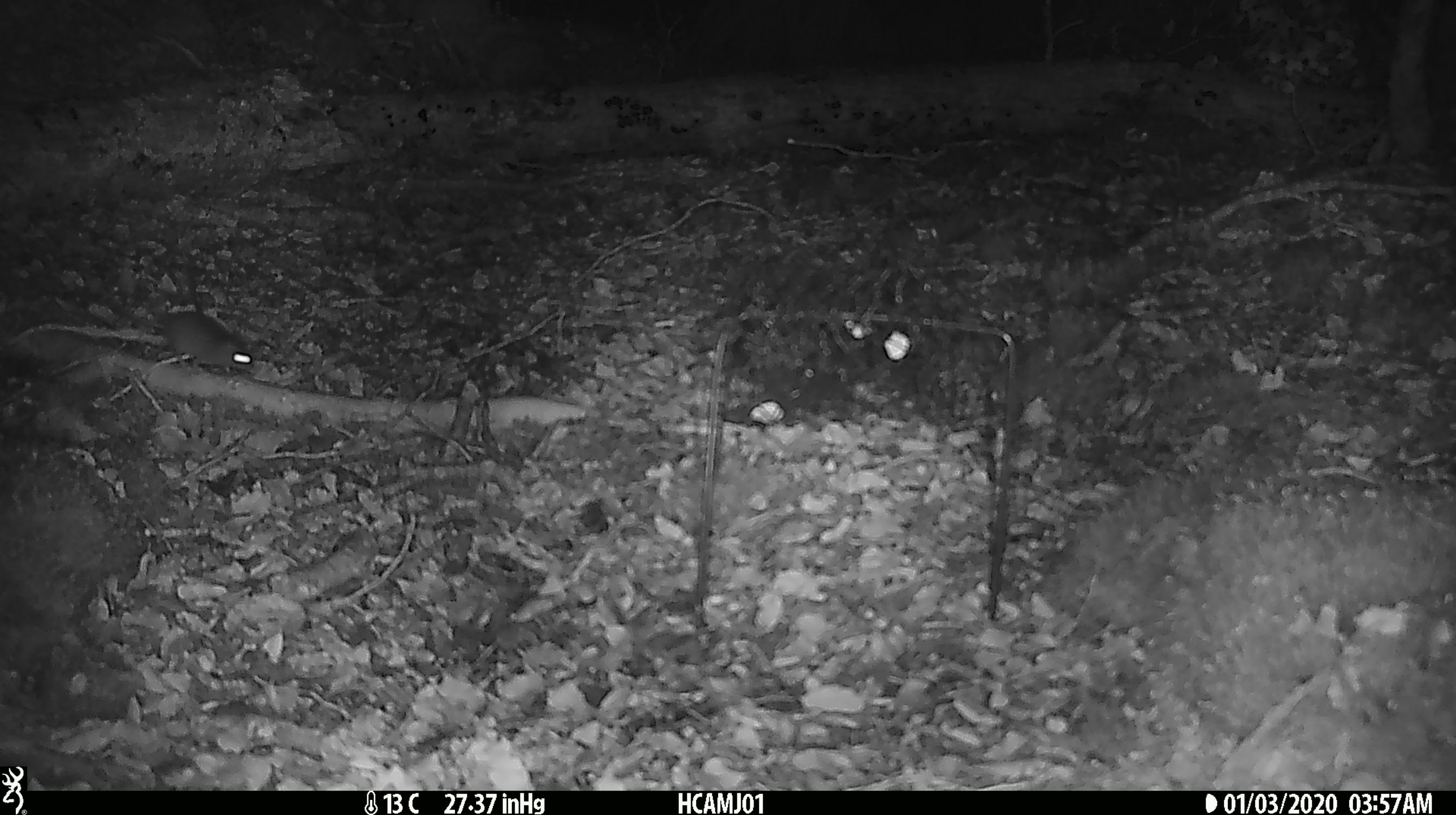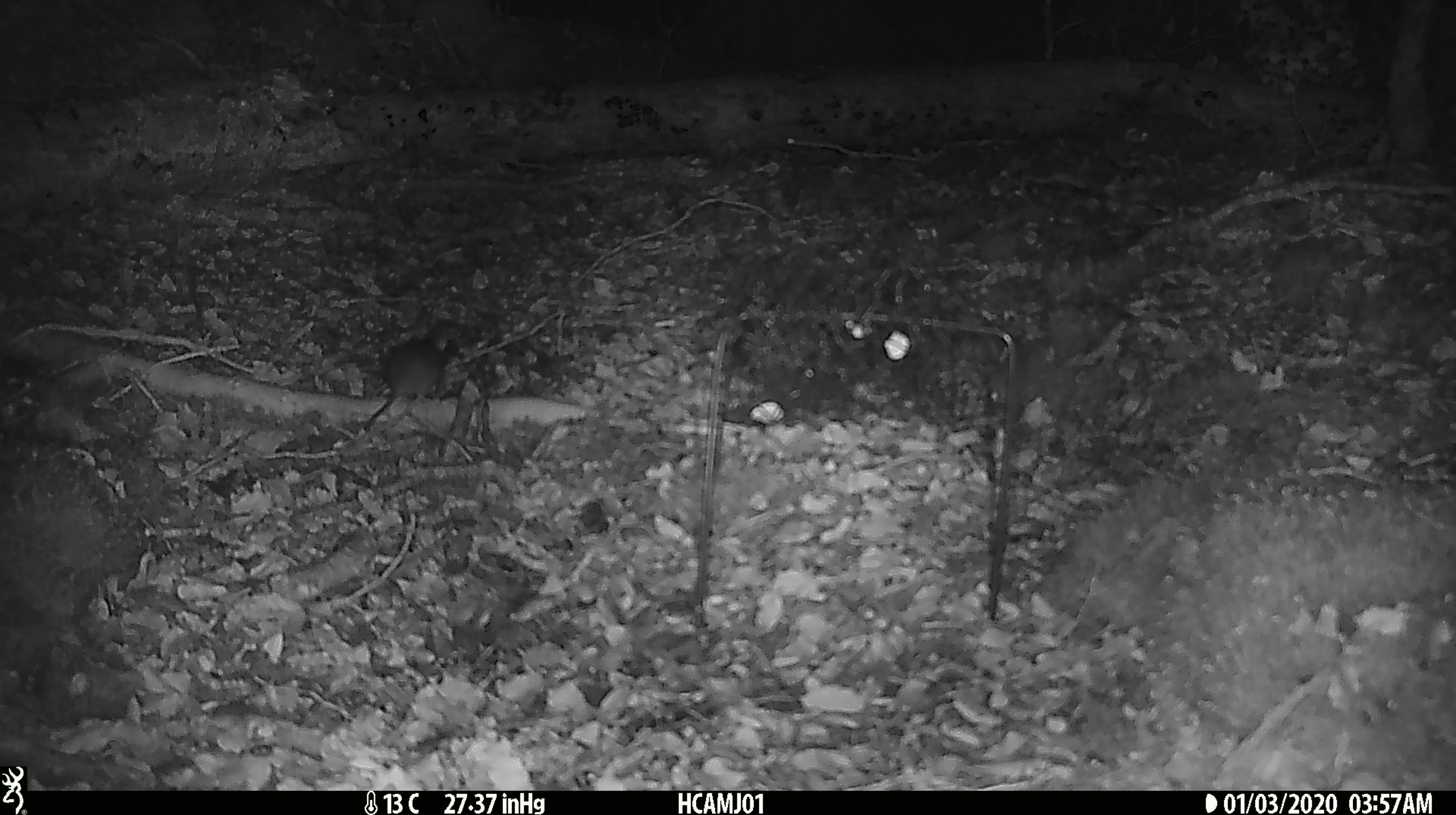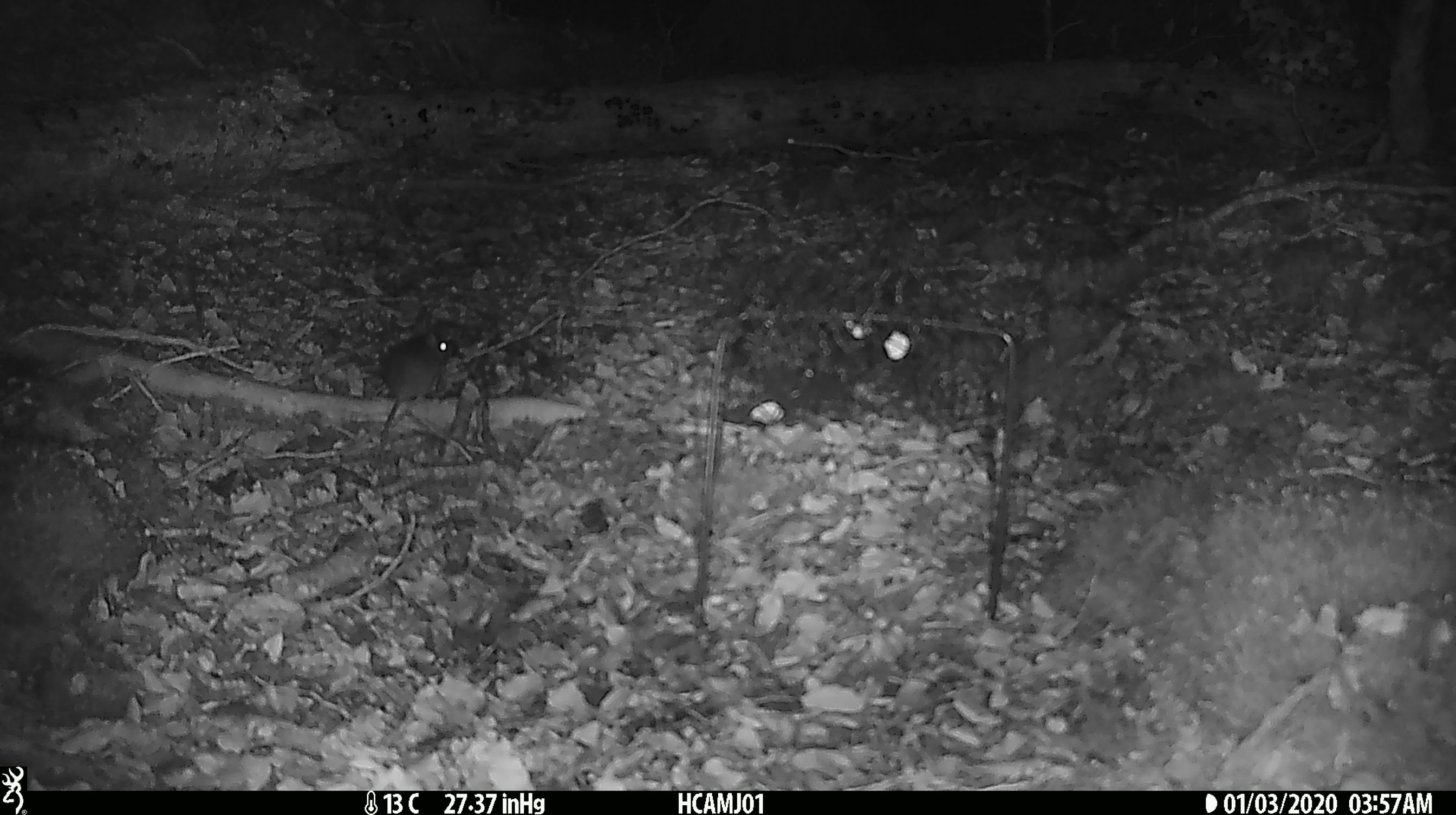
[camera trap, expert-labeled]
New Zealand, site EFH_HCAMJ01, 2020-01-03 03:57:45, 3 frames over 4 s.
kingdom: Animalia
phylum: Chordata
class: Mammalia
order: Rodentia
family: Muridae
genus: Mus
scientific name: Mus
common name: mouse